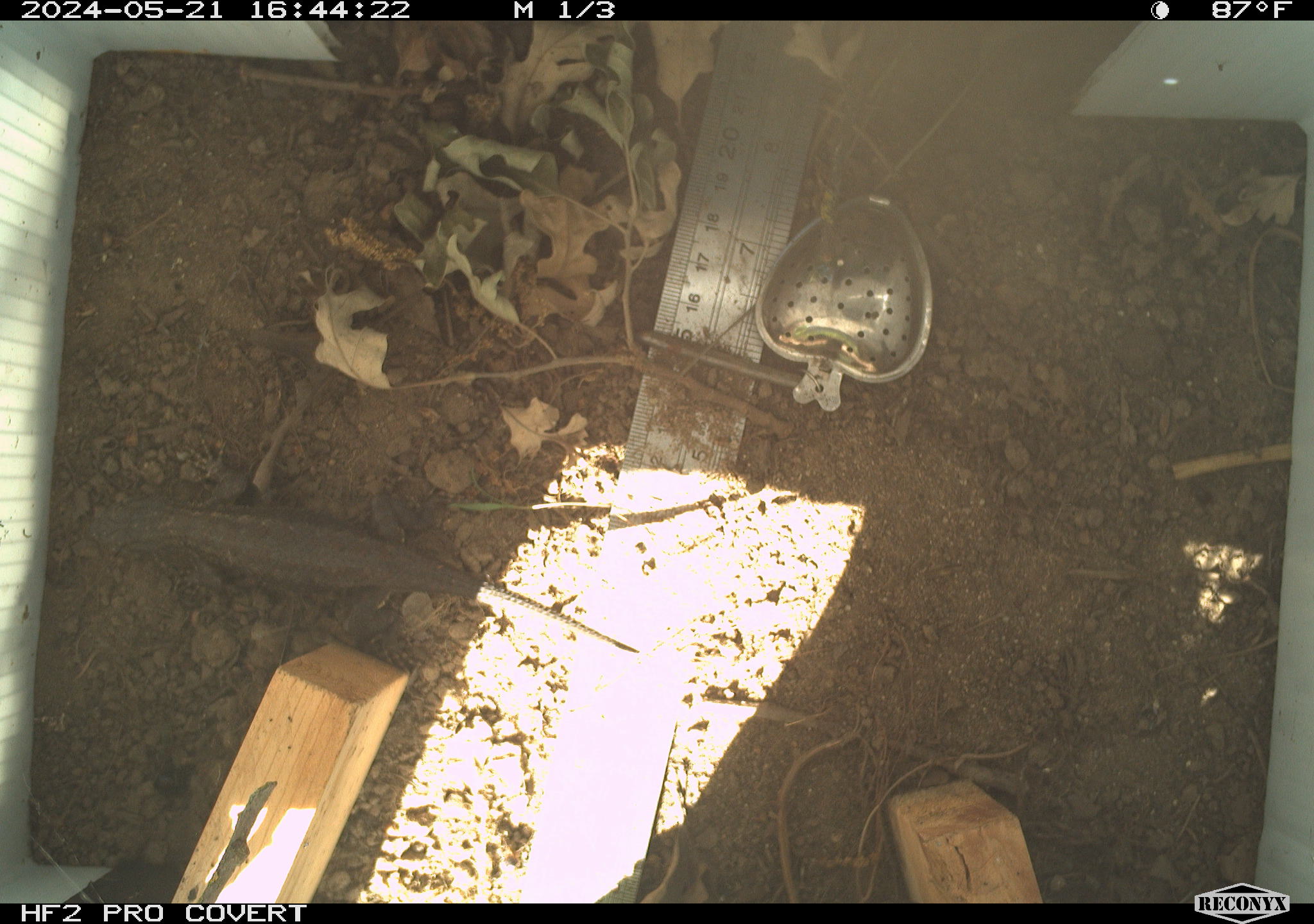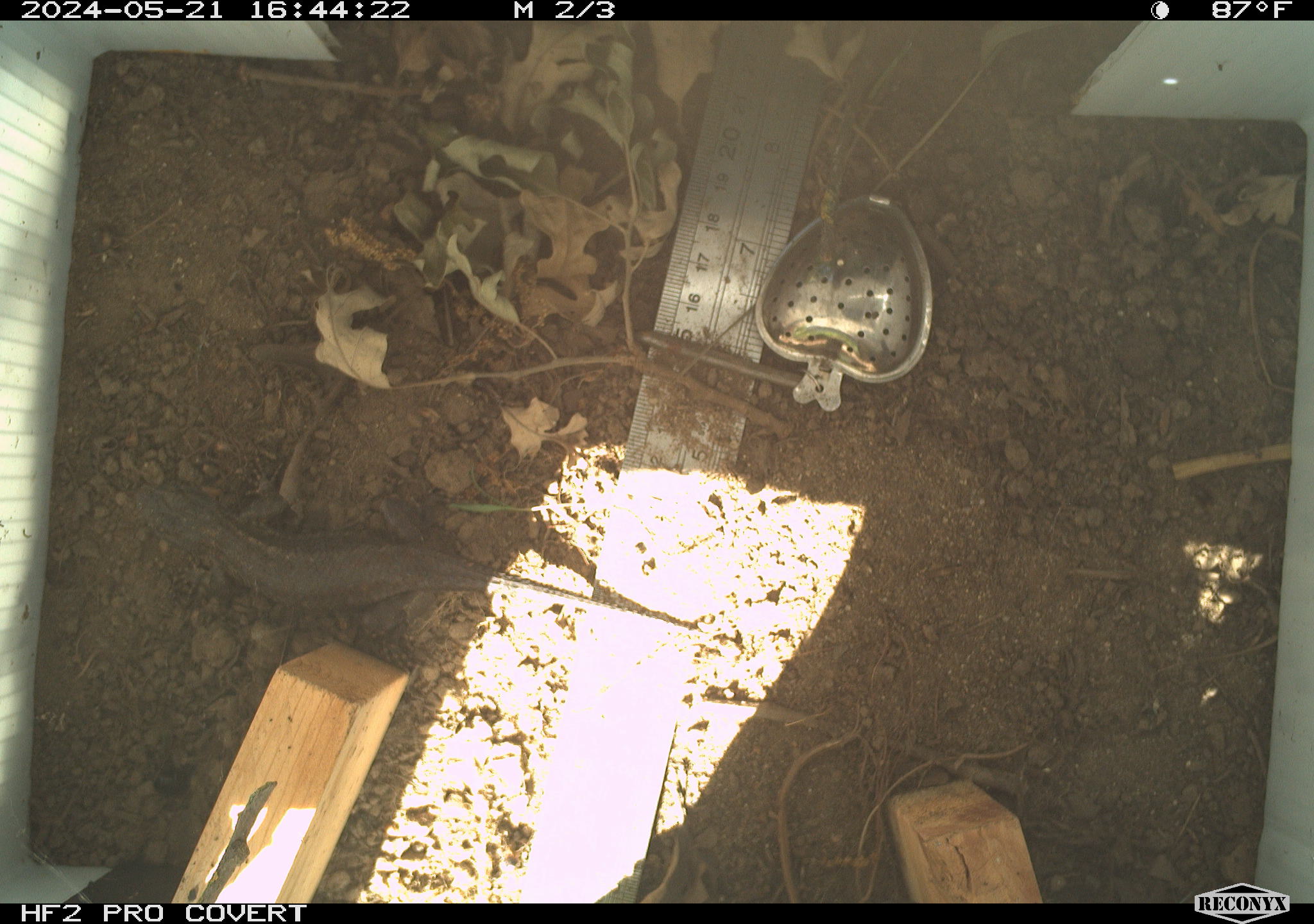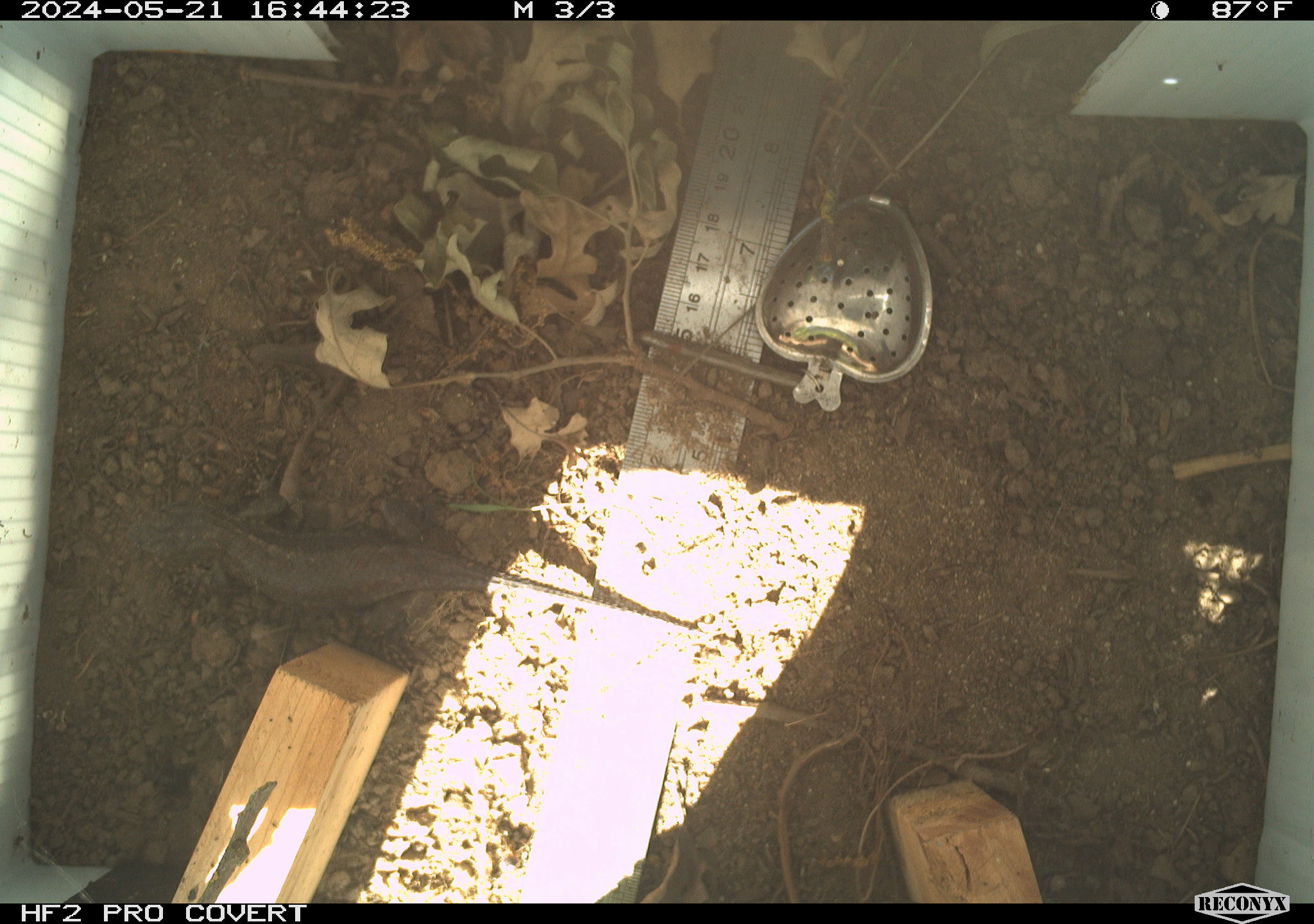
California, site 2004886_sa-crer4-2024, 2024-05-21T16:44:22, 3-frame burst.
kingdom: Animalia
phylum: Chordata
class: Reptilia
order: Squamata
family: Phrynosomatidae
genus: Sceloporus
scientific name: Sceloporus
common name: spiny lizards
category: sceloporus species